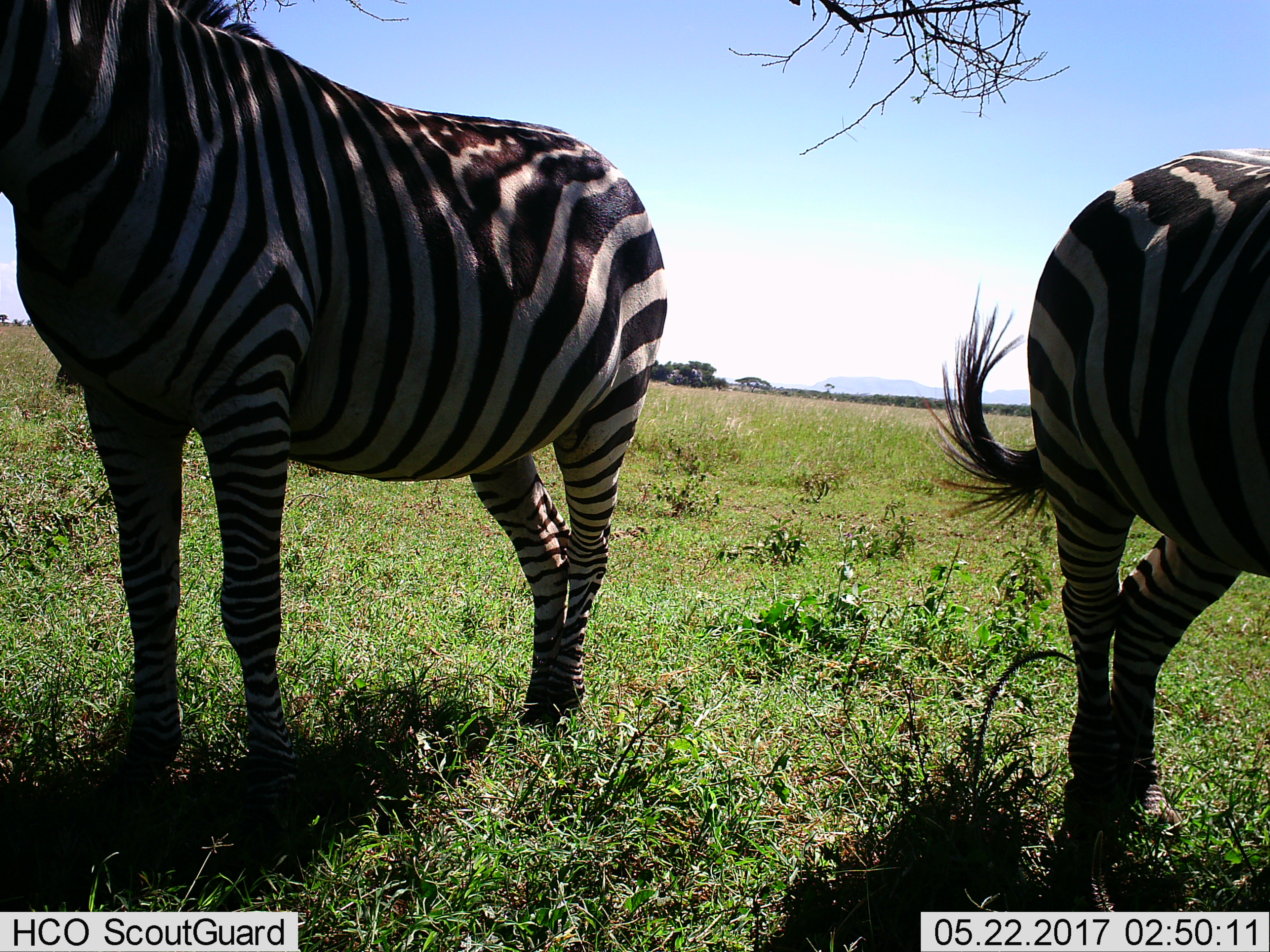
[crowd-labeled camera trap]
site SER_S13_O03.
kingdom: Animalia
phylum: Chordata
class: Mammalia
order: Perissodactyla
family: Equidae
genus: Equus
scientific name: Equus quagga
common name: plains zebra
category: zebraplains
Zebraplains (plains zebra) (Equus quagga), count 2. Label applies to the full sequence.